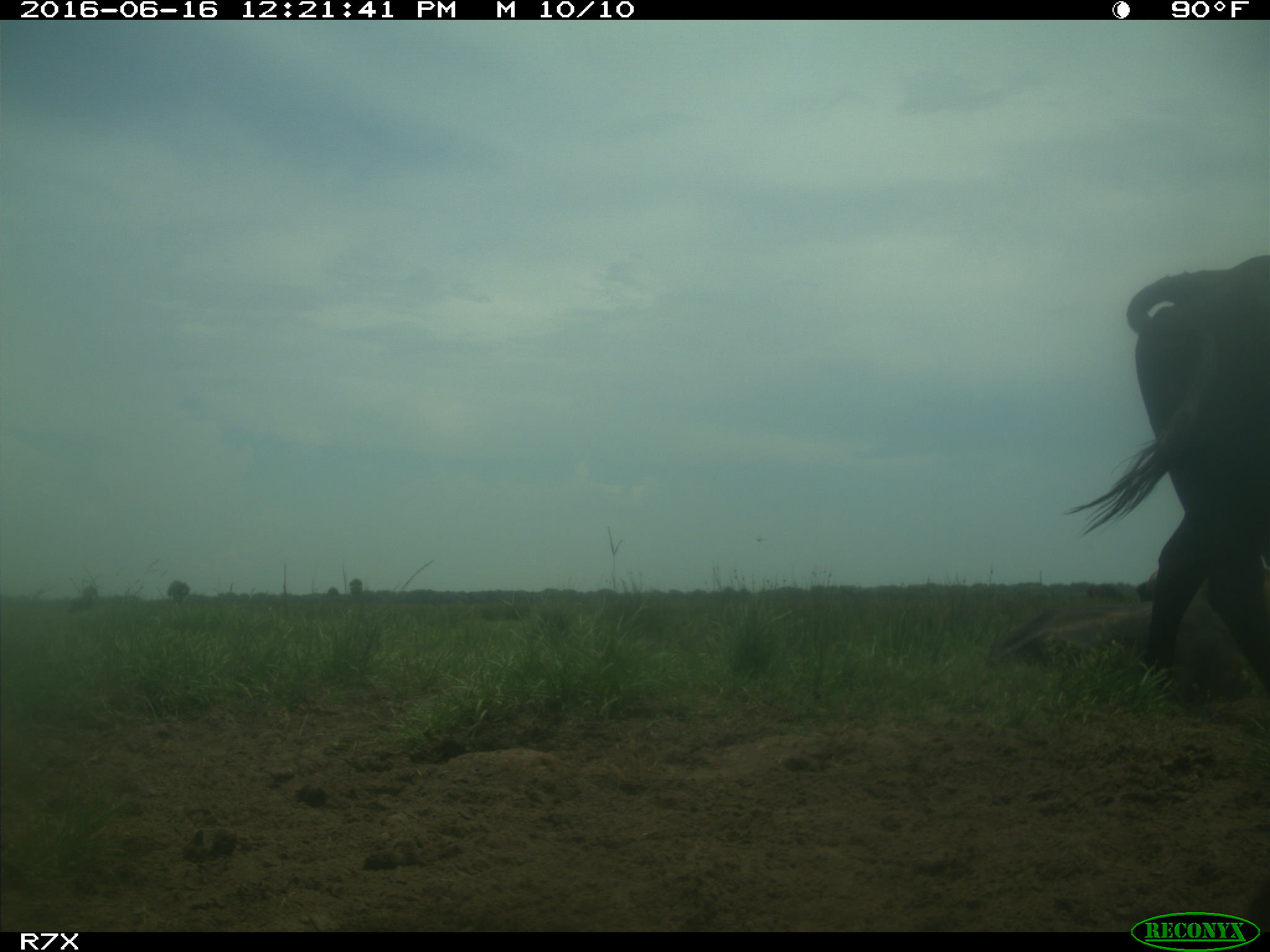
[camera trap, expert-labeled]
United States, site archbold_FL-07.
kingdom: Animalia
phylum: Chordata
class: Mammalia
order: Artiodactyla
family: Bovidae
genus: Bos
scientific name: Bos taurus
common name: domestic cow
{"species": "Bos taurus (domestic cow)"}